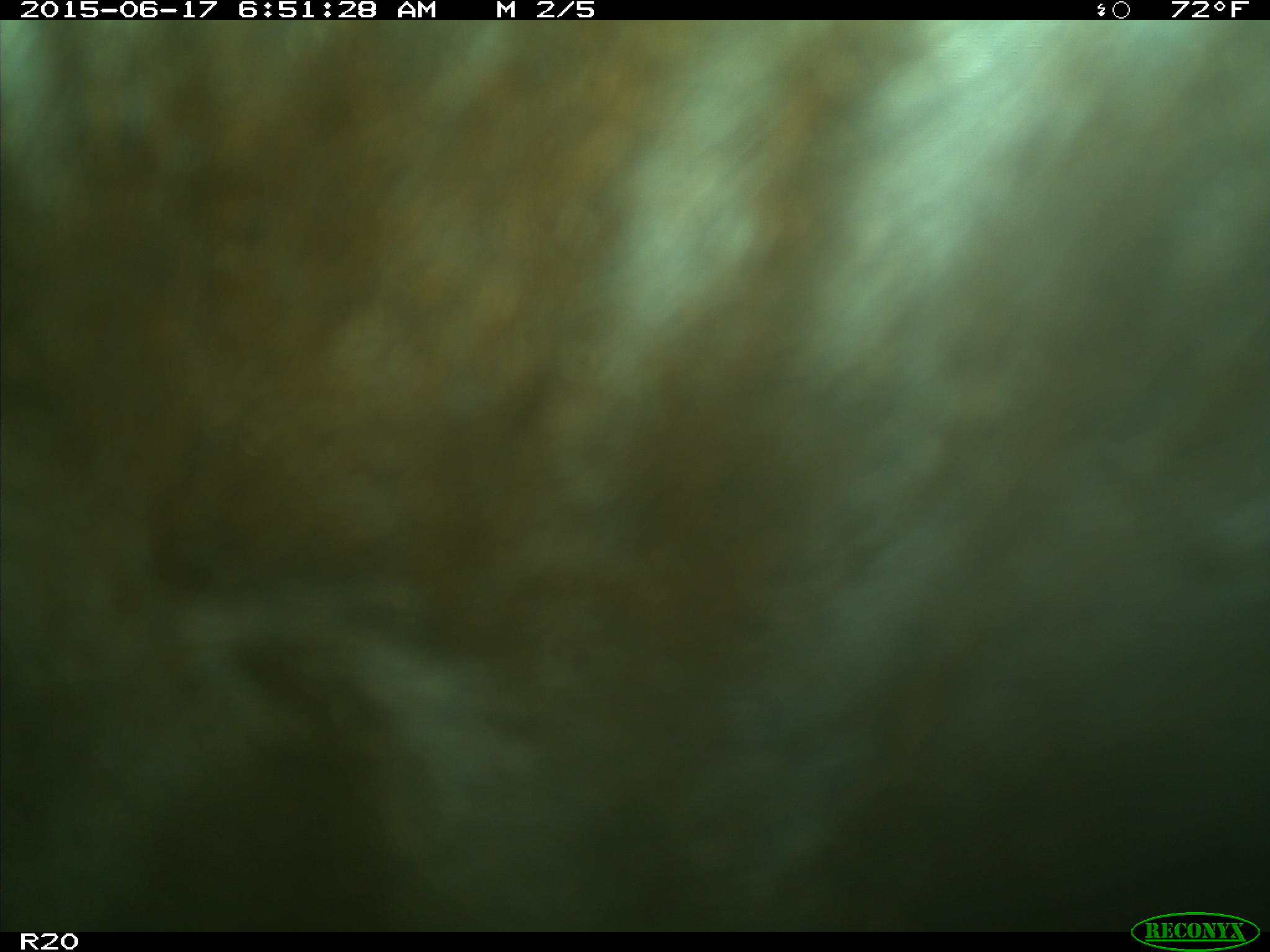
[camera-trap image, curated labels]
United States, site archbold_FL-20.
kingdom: Animalia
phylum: Chordata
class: Mammalia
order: Artiodactyla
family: Bovidae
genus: Bos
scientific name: Bos taurus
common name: domestic cow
Bos taurus (domestic cow).